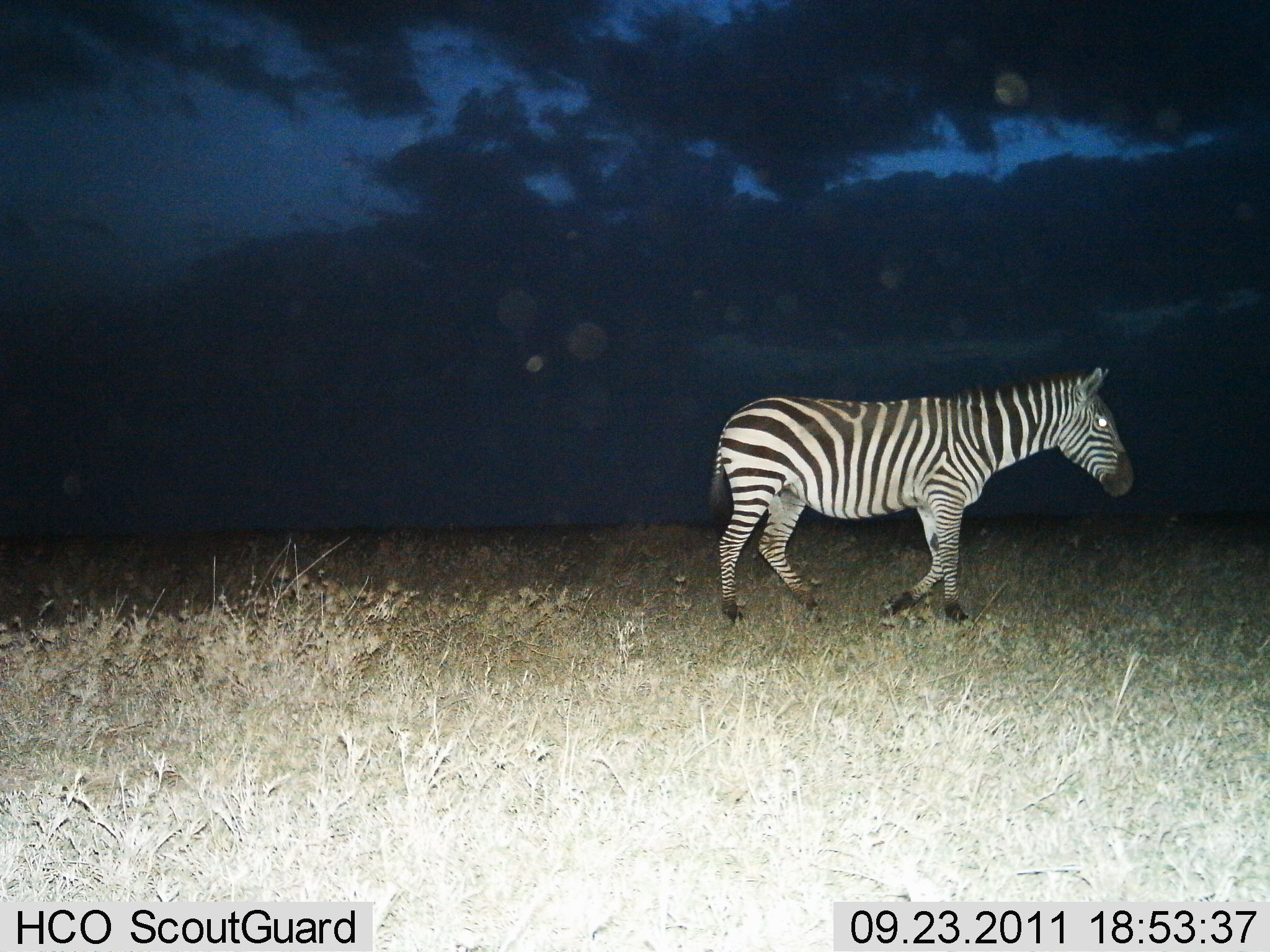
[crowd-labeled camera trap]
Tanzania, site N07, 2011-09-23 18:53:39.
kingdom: Animalia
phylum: Chordata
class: Mammalia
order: Perissodactyla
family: Equidae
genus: Equus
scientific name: Equus quagga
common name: plains zebra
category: zebra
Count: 1.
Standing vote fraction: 9%.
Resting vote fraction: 0%.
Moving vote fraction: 91%.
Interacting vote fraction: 0%.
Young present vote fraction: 0%.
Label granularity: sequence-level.